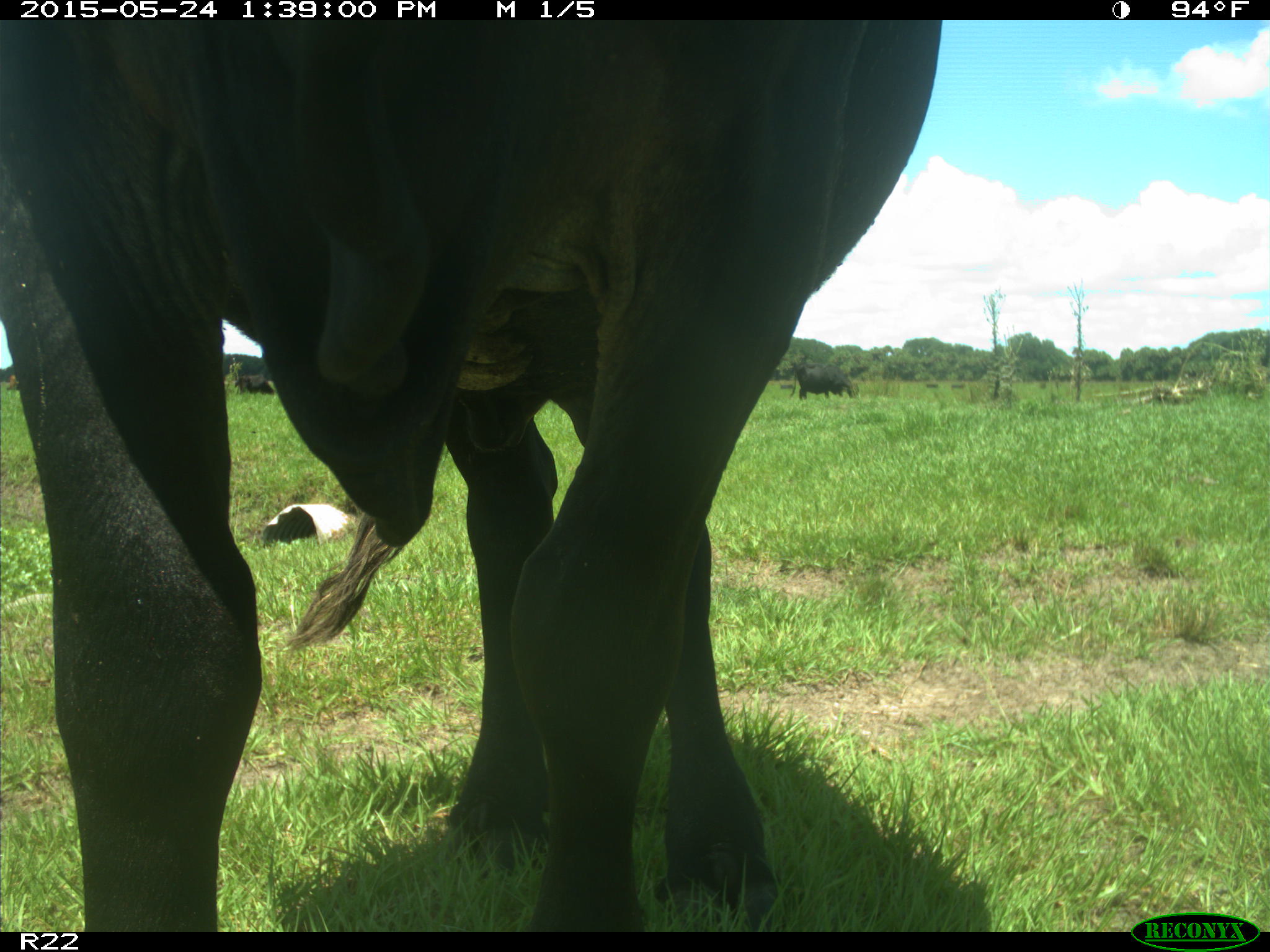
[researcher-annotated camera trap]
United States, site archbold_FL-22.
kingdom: Animalia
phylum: Chordata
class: Mammalia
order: Artiodactyla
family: Bovidae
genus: Bos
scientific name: Bos taurus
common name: domestic cow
Bos taurus (domestic cow).